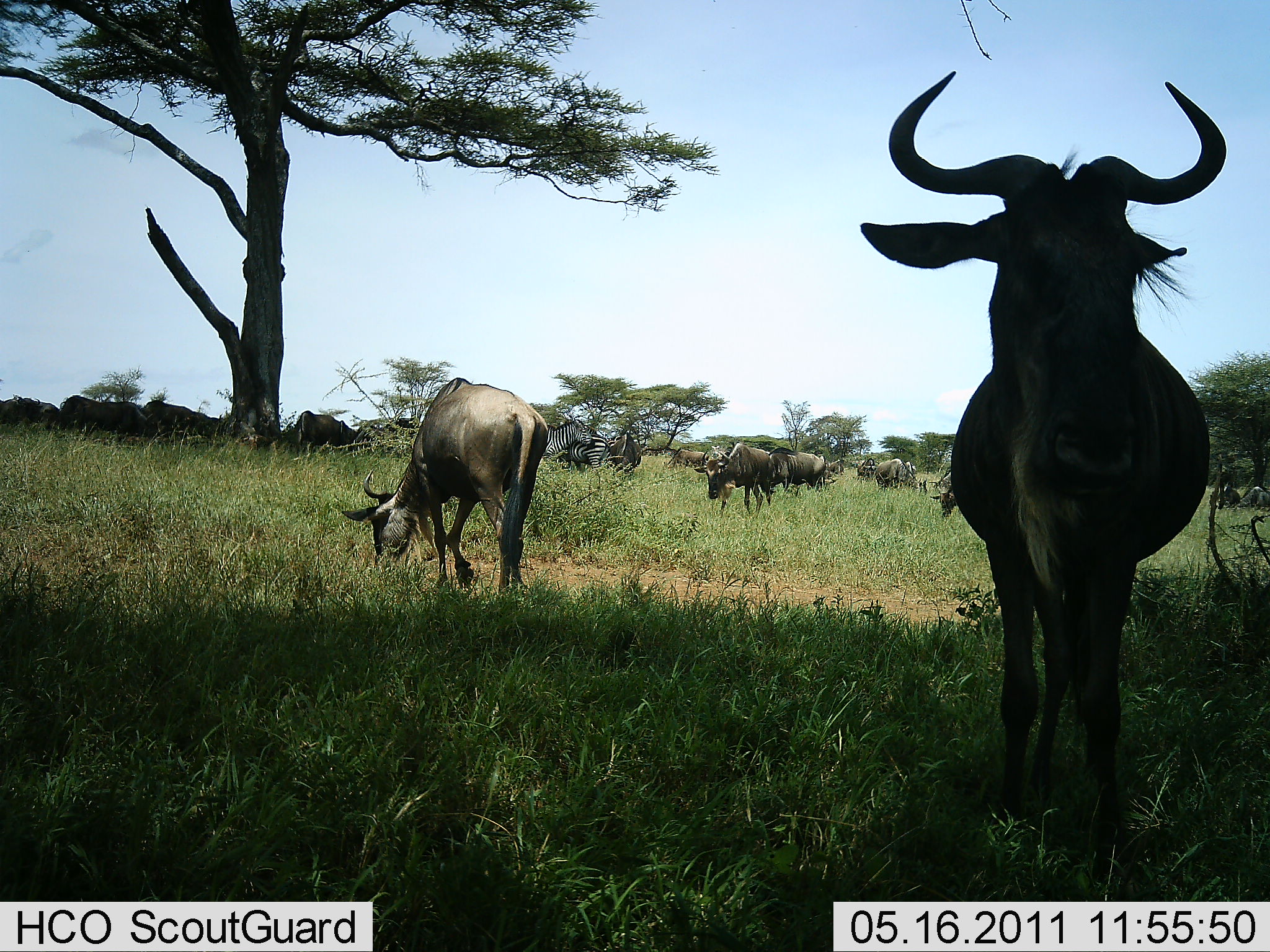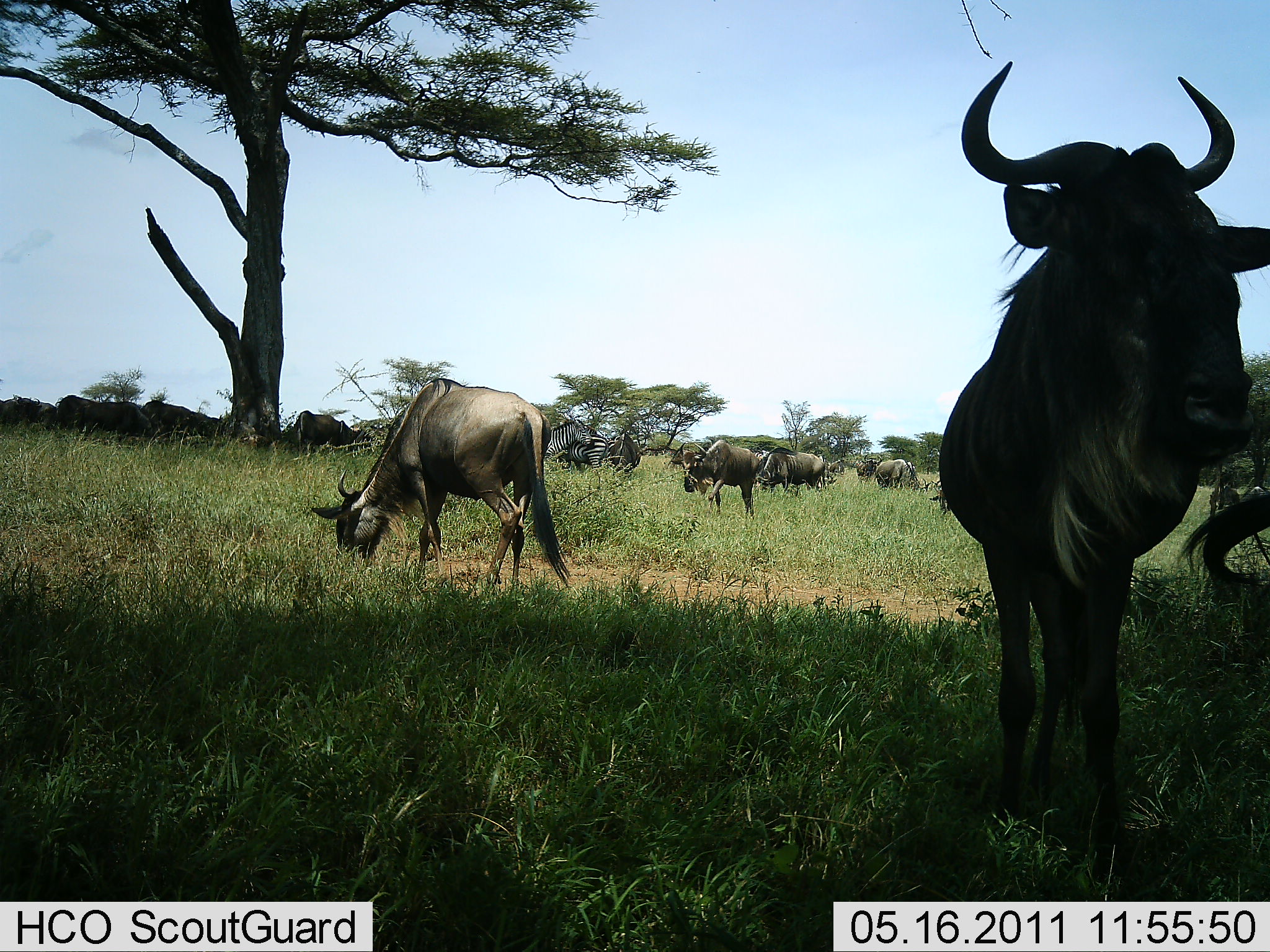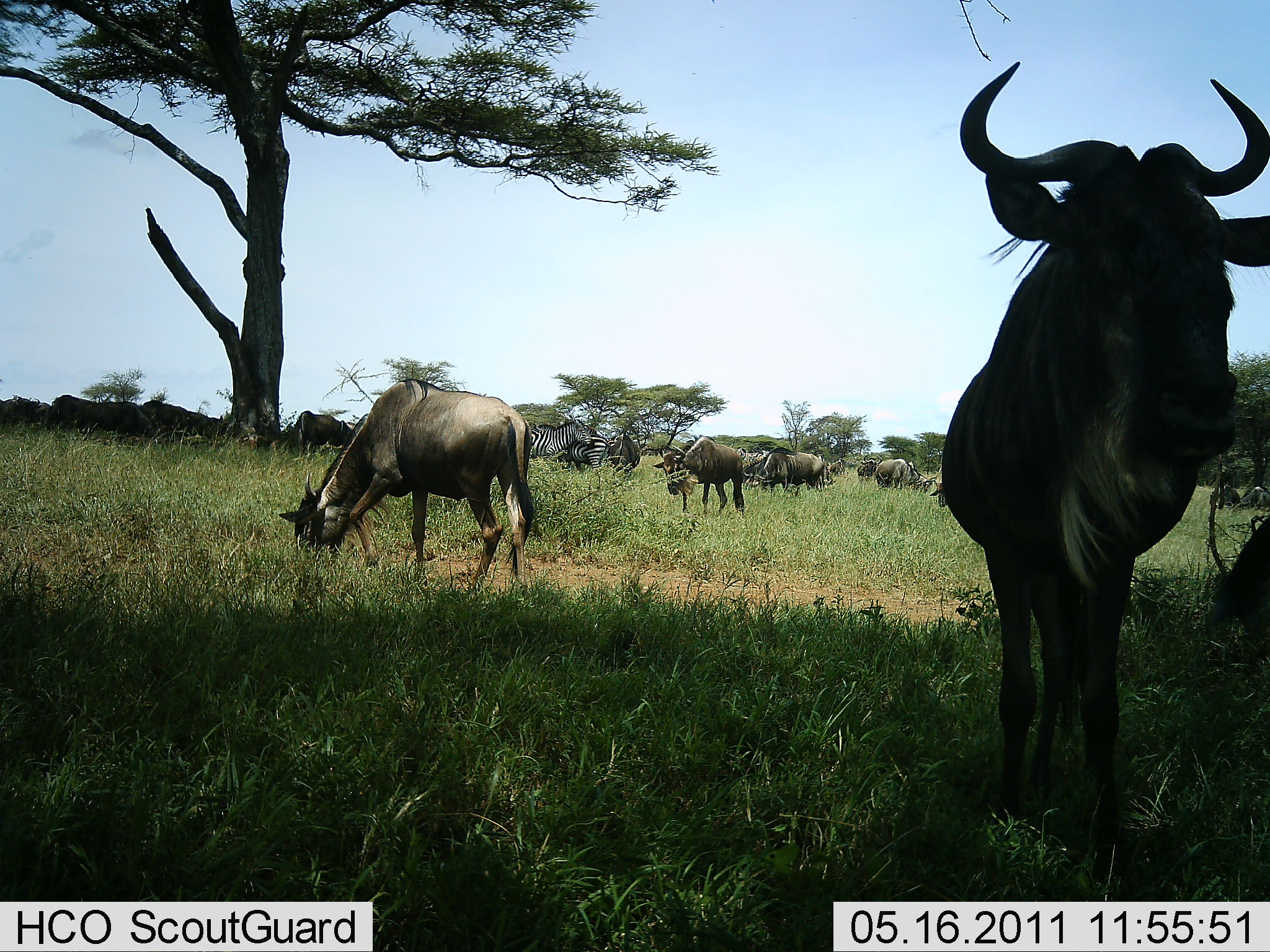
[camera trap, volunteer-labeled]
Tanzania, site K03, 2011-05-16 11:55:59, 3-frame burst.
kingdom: Animalia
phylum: Chordata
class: Mammalia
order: Artiodactyla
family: Bovidae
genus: Connochaetes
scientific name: Connochaetes taurinus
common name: blue wildebeest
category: wildebeest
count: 11-50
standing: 45%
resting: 9%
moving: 45%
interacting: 0%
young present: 0%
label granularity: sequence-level